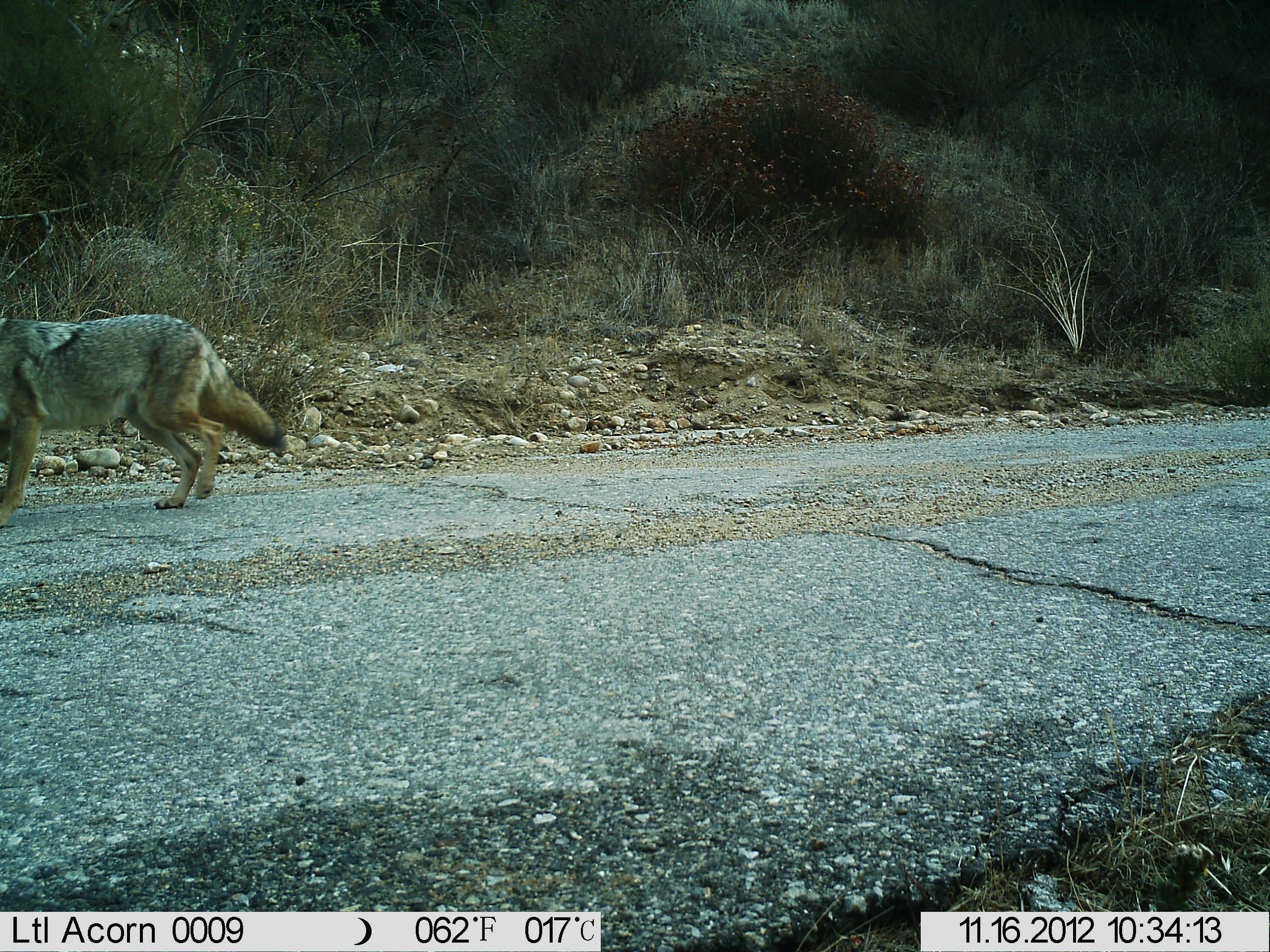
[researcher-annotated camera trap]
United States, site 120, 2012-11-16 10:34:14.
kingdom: Animalia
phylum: Chordata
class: Mammalia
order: Carnivora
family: Canidae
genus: Canis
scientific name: Canis latrans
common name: coyote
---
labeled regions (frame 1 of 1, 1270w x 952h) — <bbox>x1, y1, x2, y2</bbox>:
coyote: <bbox>0, 281, 305, 562</bbox>